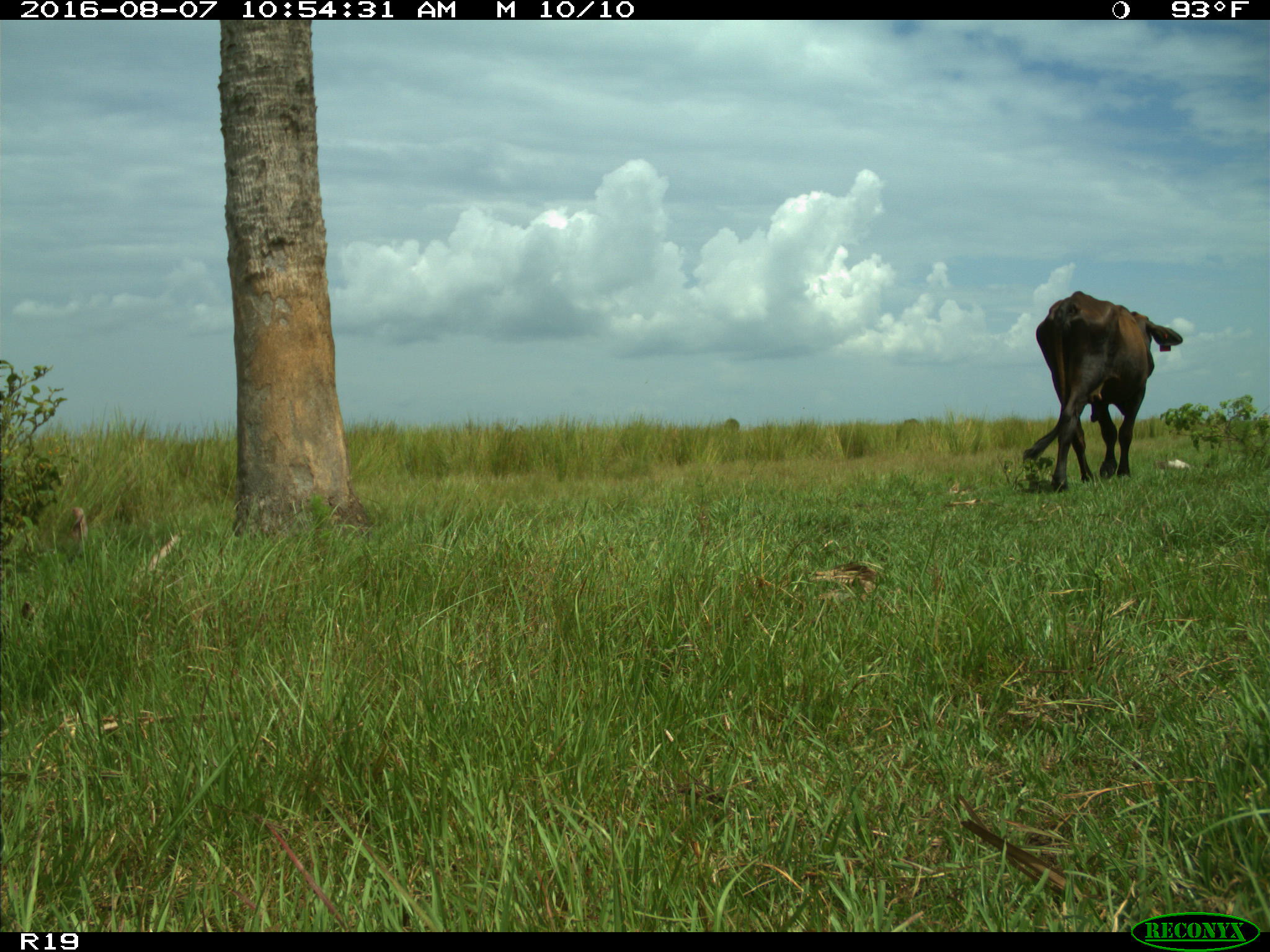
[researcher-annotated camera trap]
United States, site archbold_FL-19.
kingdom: Animalia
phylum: Chordata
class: Mammalia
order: Artiodactyla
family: Bovidae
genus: Bos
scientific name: Bos taurus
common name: domestic cow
Bos taurus (domestic cow).